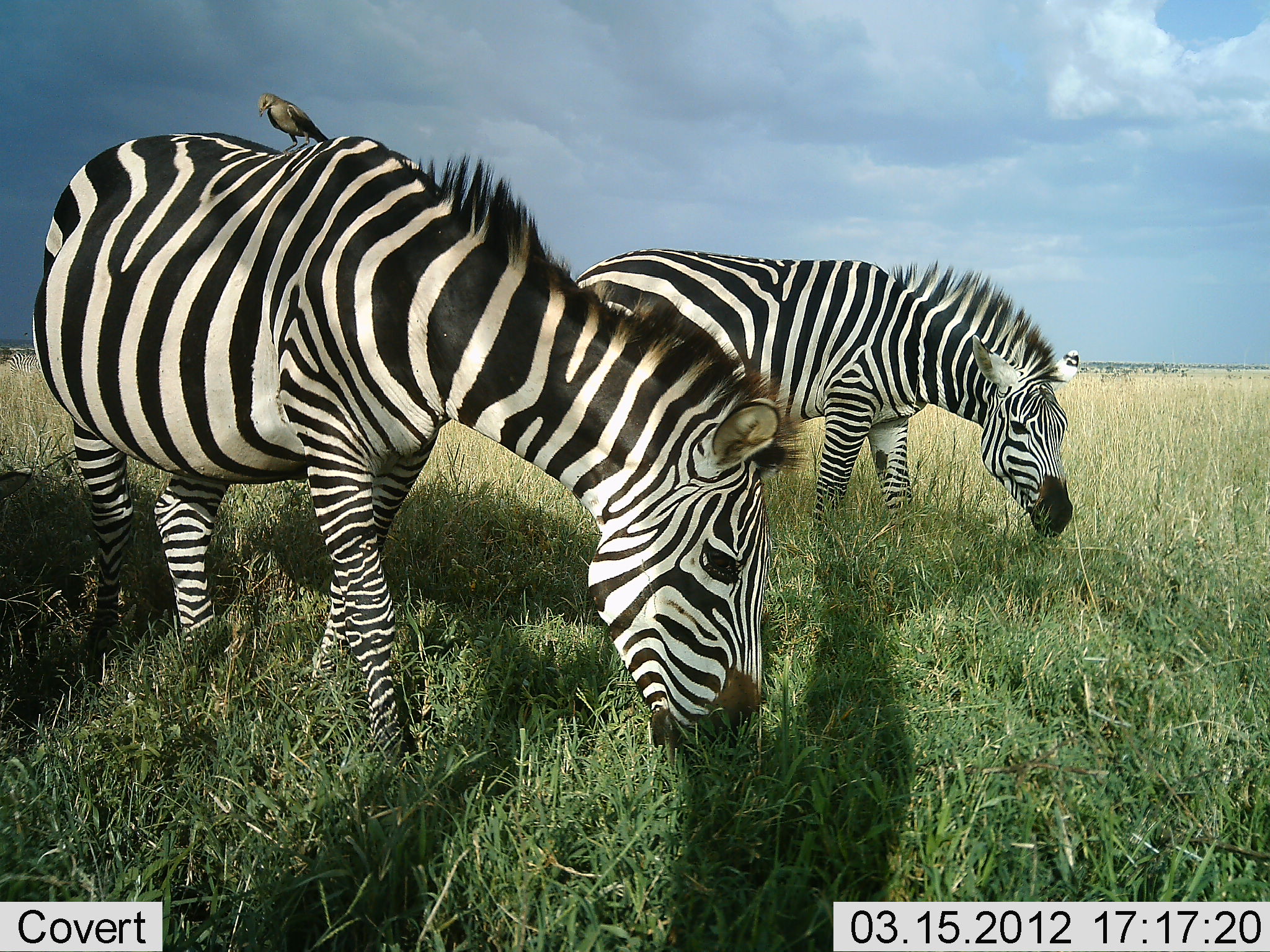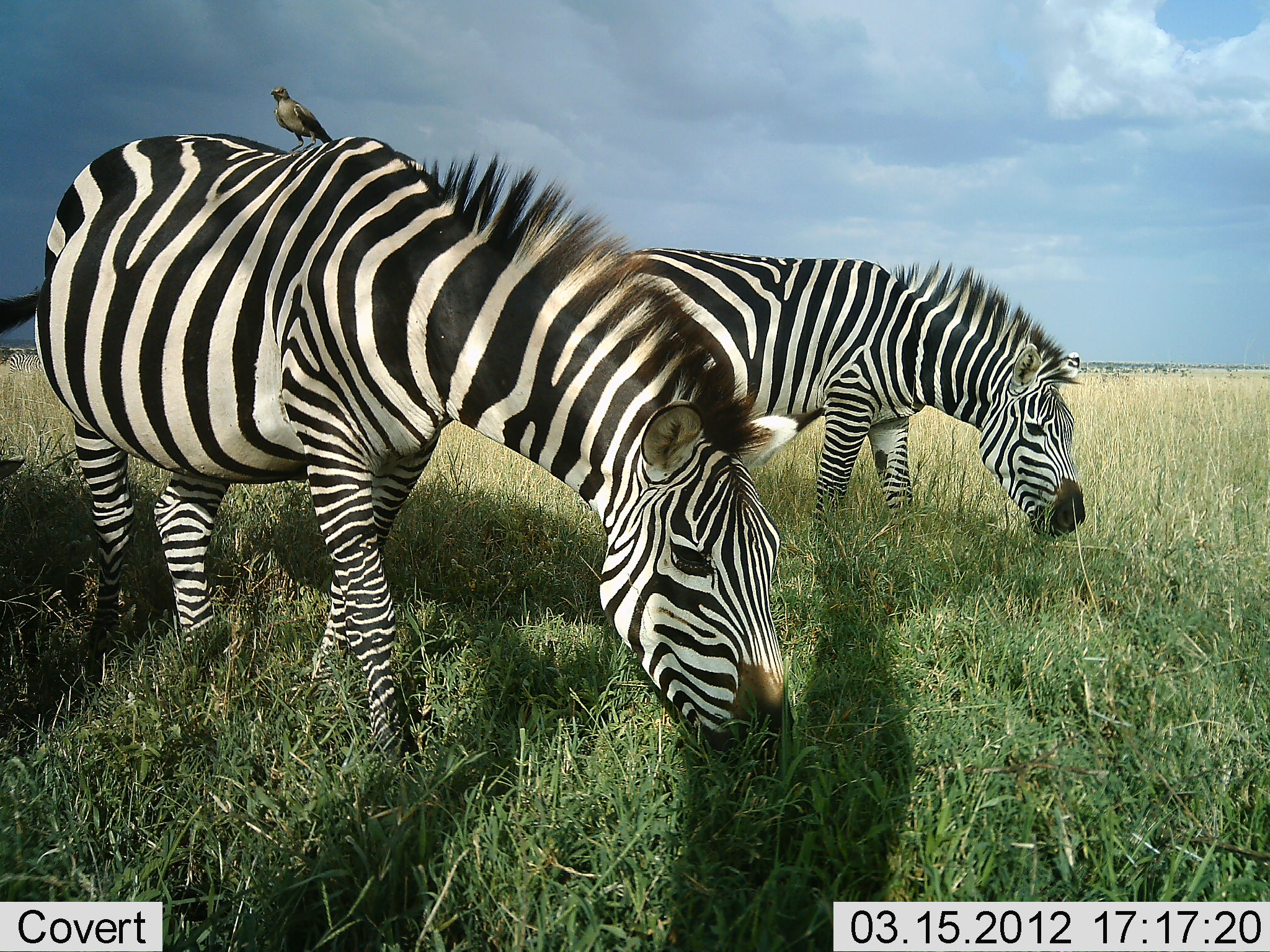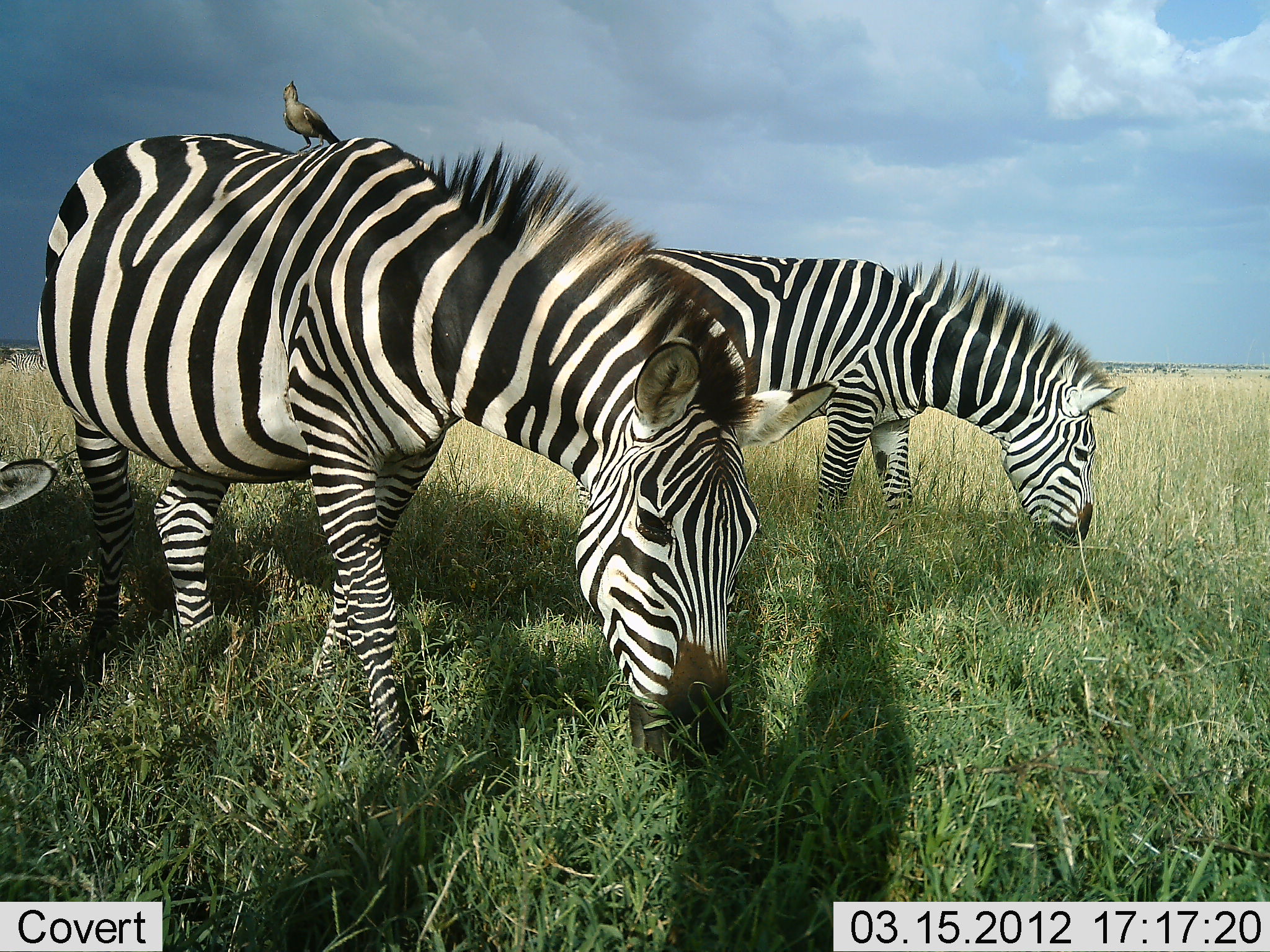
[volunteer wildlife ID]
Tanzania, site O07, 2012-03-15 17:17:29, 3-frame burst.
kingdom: Animalia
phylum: Chordata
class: Aves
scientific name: Aves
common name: bird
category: otherbird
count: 1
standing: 93%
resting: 14%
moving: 0%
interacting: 0%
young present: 0%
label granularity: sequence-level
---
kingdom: Animalia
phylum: Chordata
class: Mammalia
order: Perissodactyla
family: Equidae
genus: Equus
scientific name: Equus quagga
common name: plains zebra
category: zebra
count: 3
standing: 29%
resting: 0%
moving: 0%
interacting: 0%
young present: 0%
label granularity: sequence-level